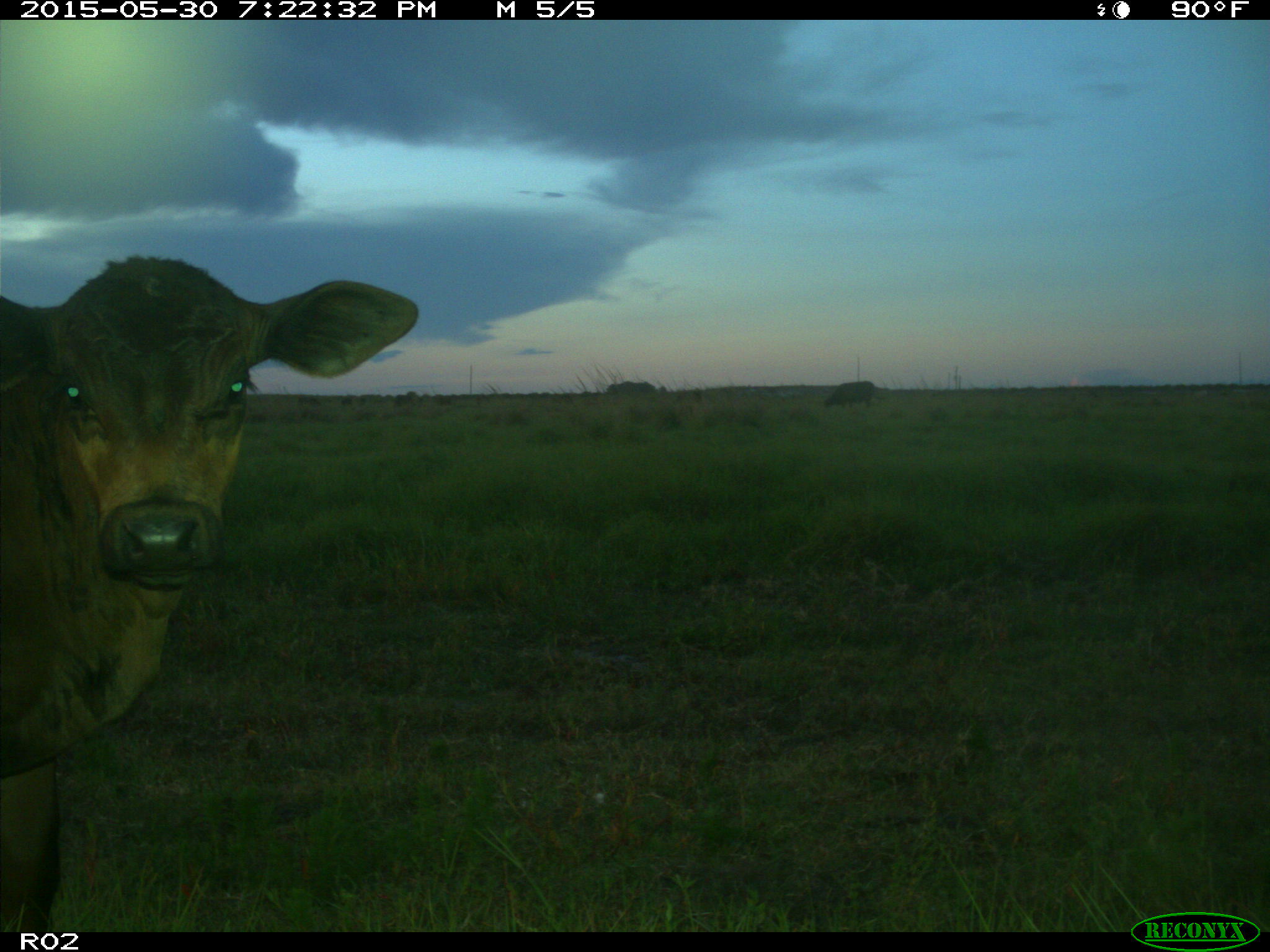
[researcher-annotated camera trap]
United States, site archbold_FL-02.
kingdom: Animalia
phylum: Chordata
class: Mammalia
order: Artiodactyla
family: Bovidae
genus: Bos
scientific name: Bos taurus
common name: domestic cow